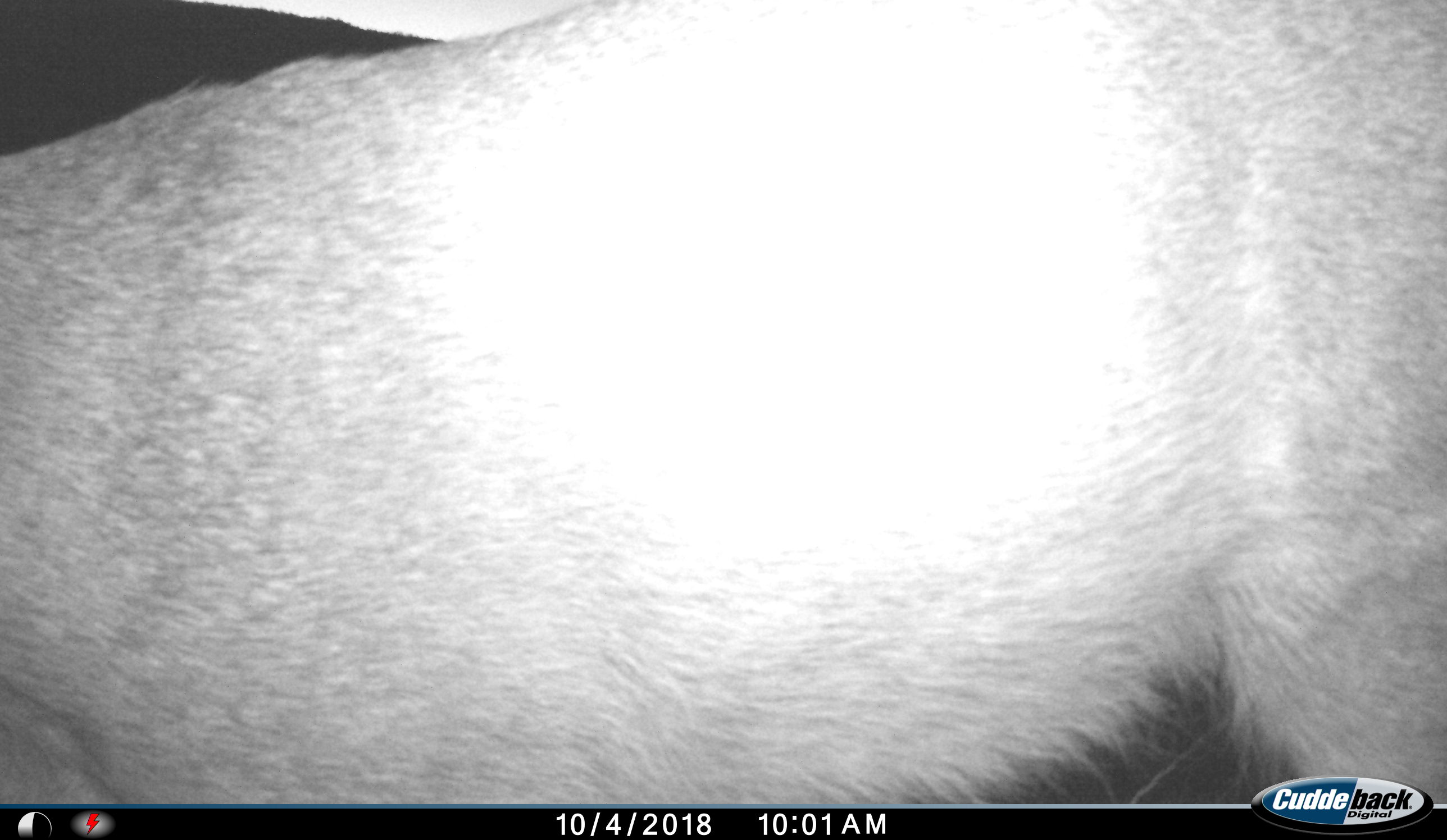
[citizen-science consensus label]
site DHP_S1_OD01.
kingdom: Animalia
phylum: Chordata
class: Mammalia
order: Artiodactyla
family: Bovidae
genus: Tragelaphus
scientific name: Tragelaphus oryx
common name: eland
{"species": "eland (Tragelaphus oryx)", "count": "1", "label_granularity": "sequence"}